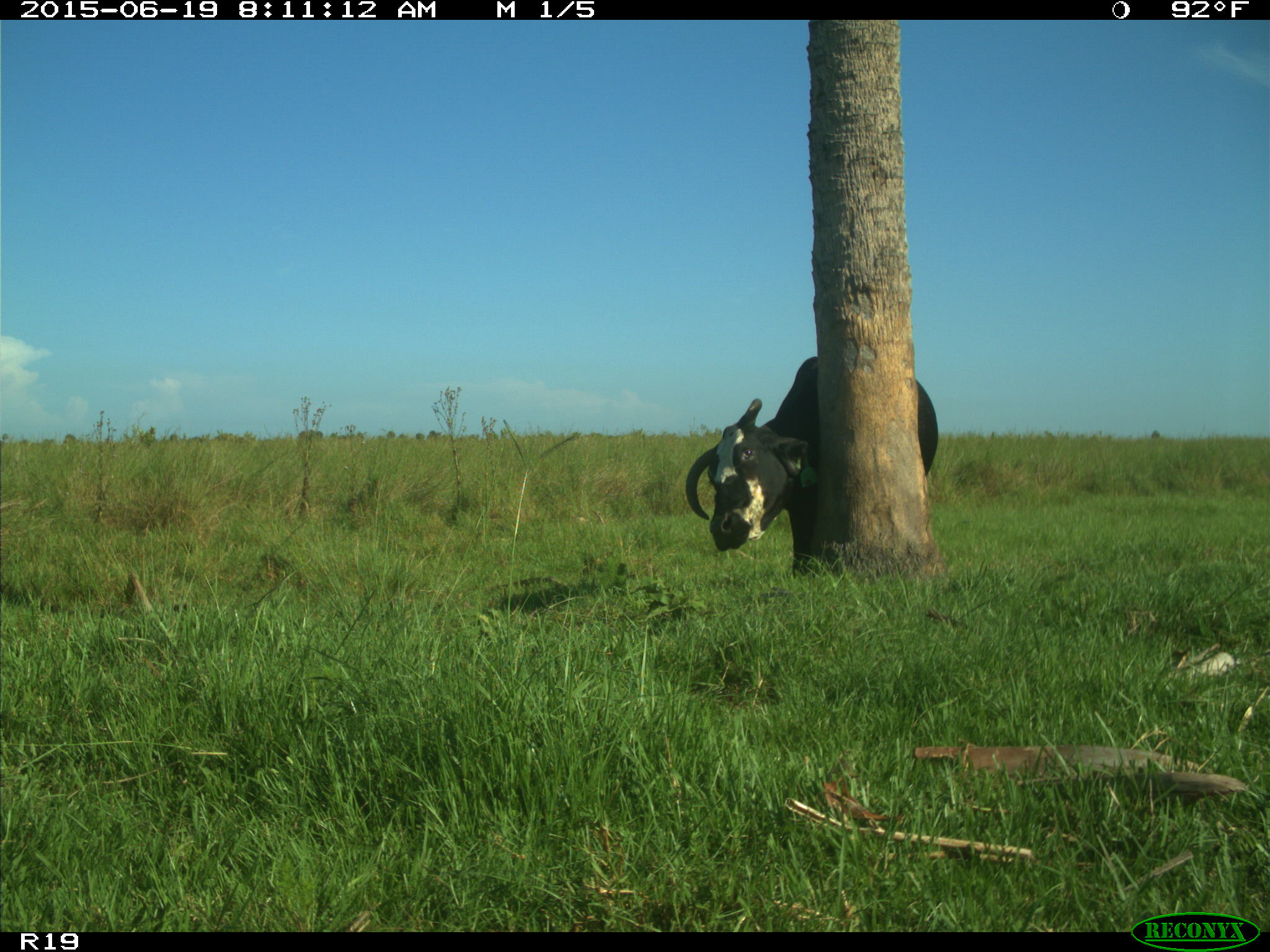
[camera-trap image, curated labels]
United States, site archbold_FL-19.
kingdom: Animalia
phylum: Chordata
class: Mammalia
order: Artiodactyla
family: Bovidae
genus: Bos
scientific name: Bos taurus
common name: domestic cow